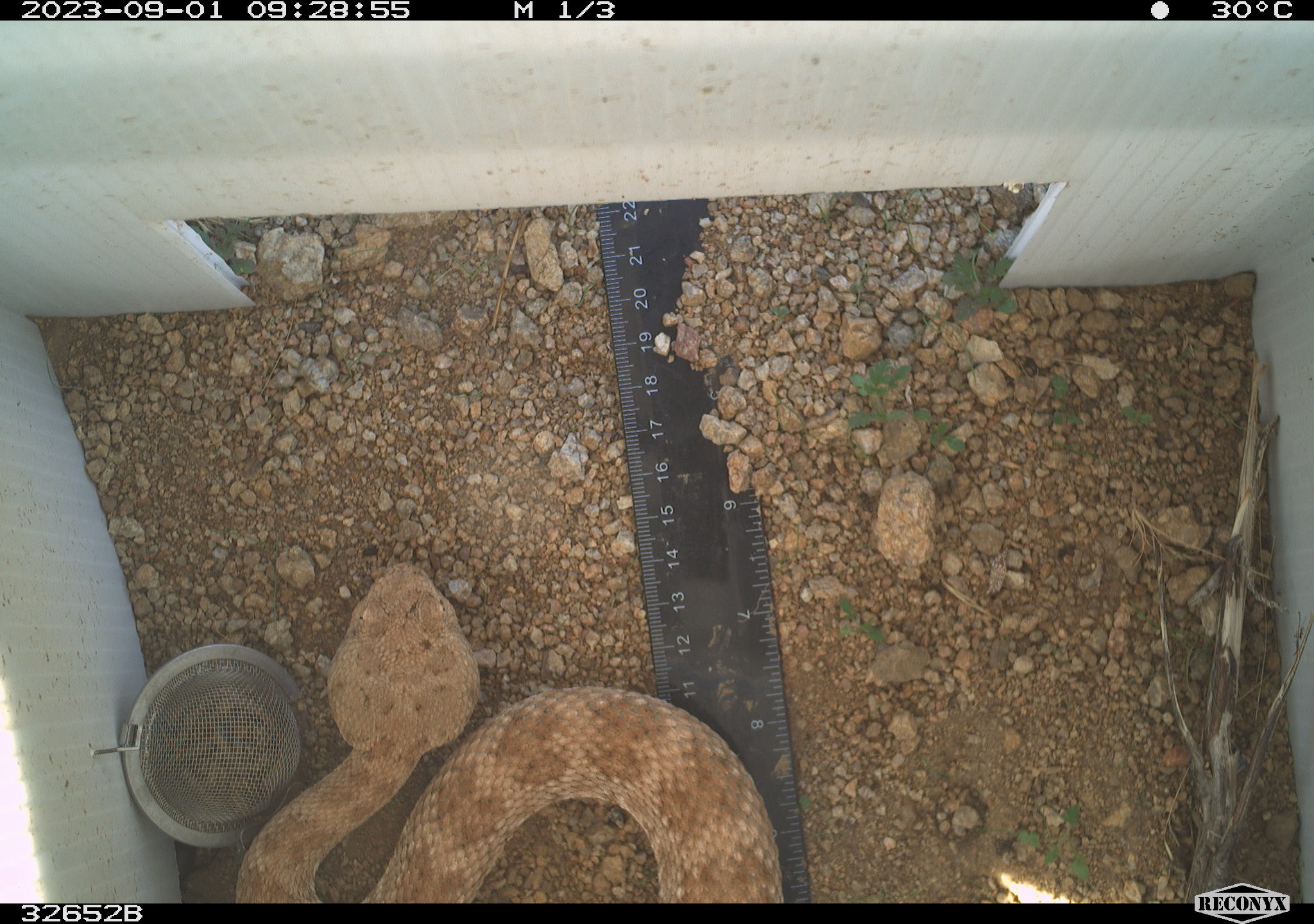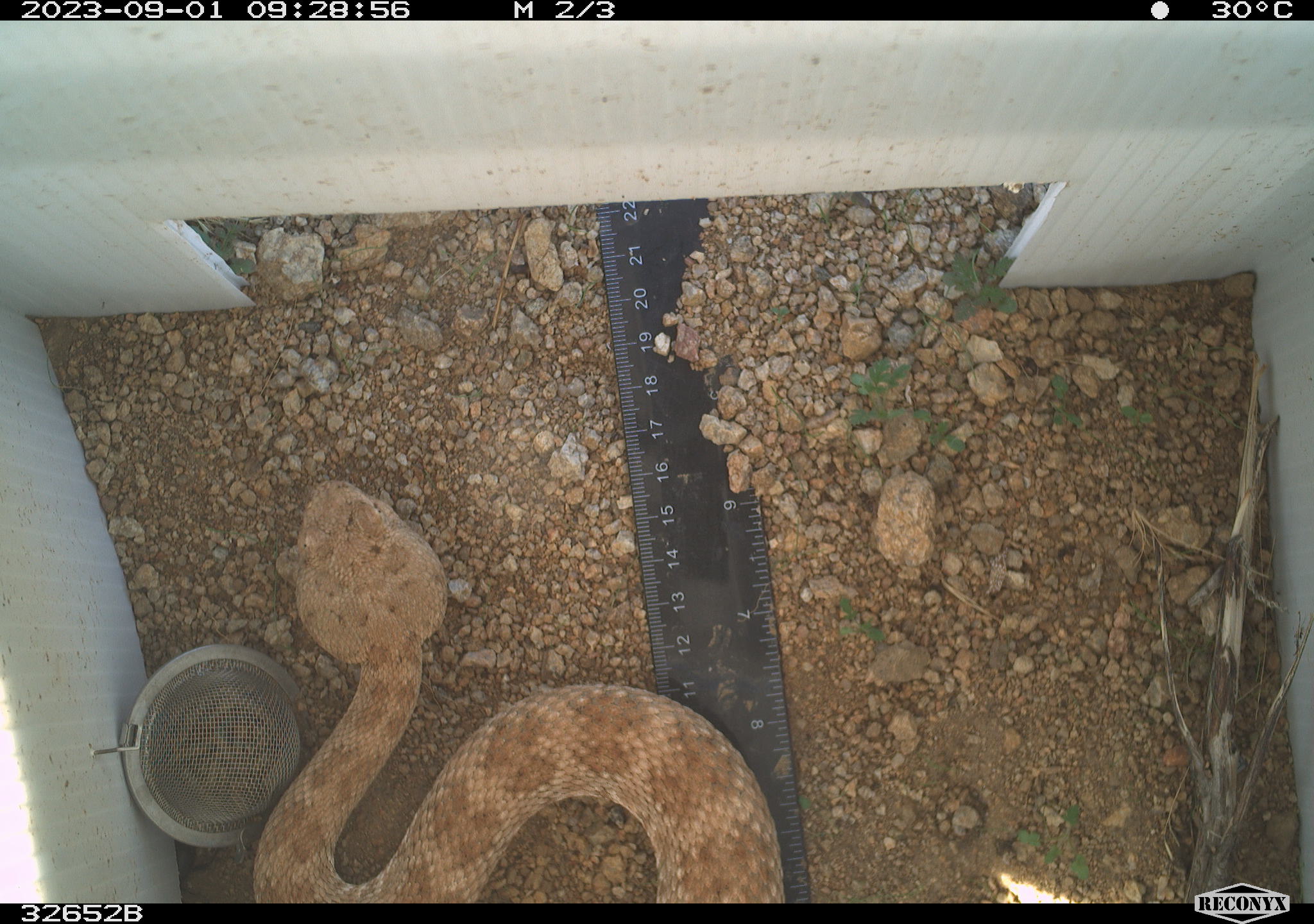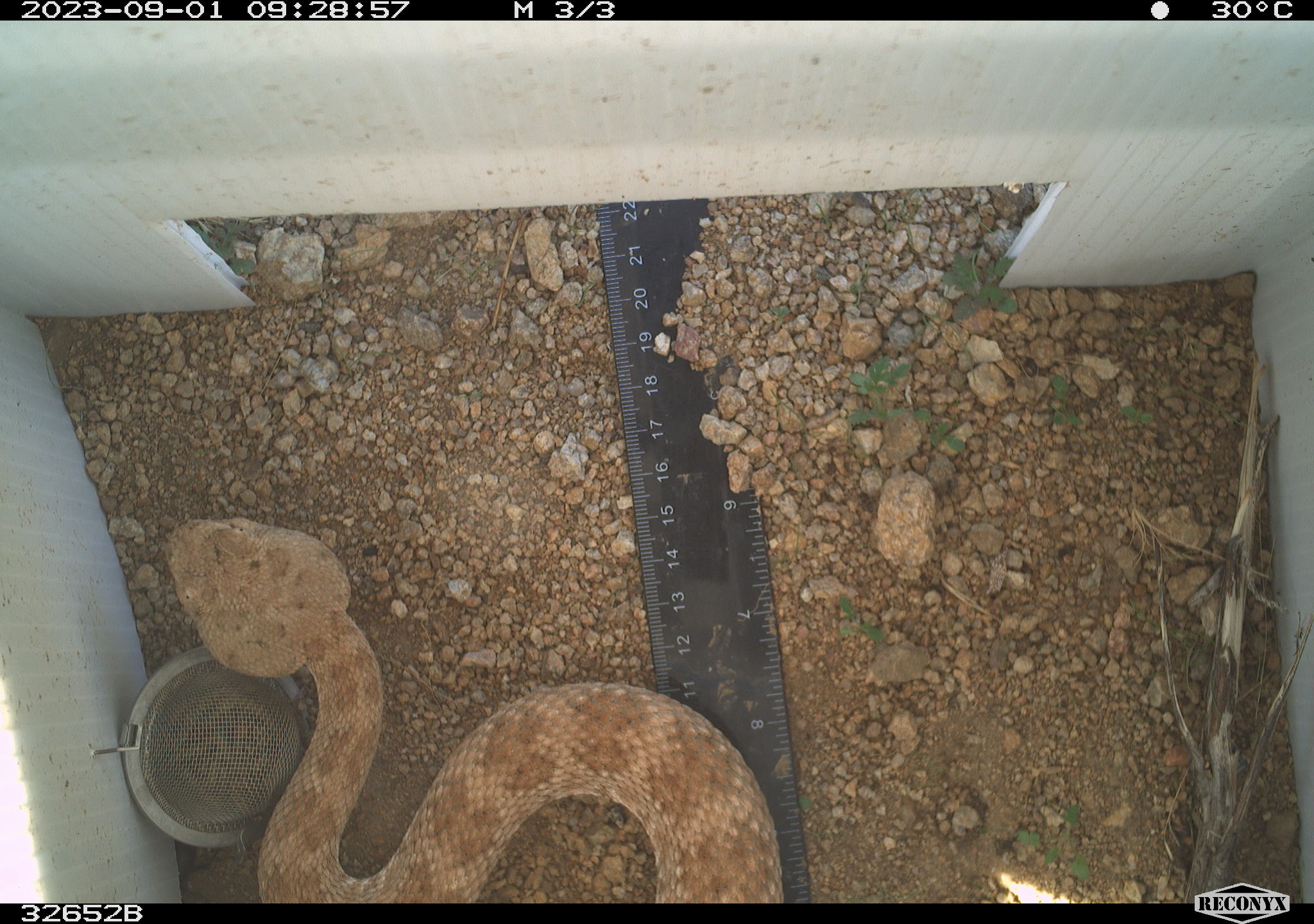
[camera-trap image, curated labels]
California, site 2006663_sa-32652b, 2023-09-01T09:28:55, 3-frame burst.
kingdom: Animalia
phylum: Chordata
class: Reptilia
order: Squamata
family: Viperidae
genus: Crotalus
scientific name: Crotalus pyrrhus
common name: southwestern speckled rattlesnake